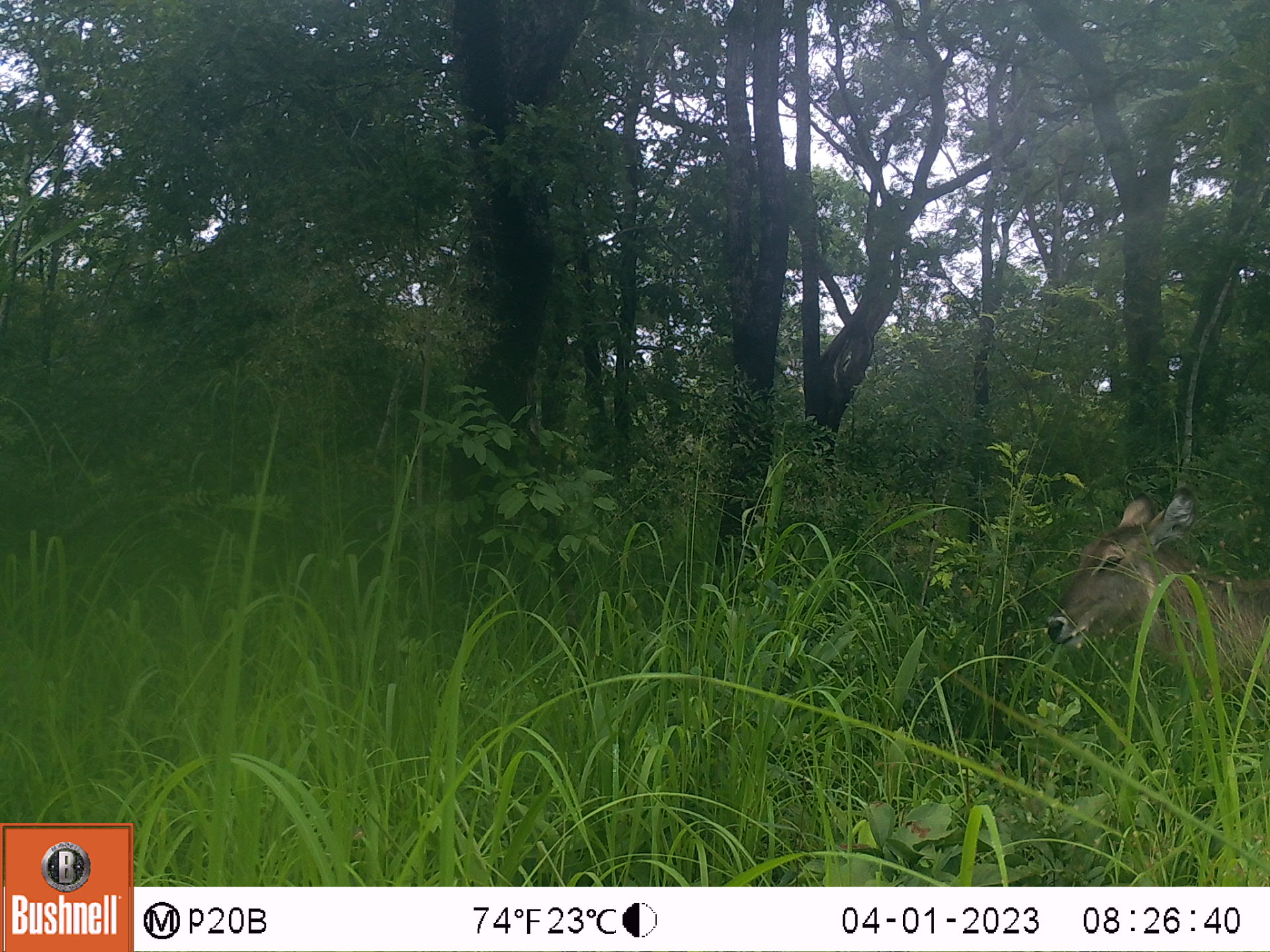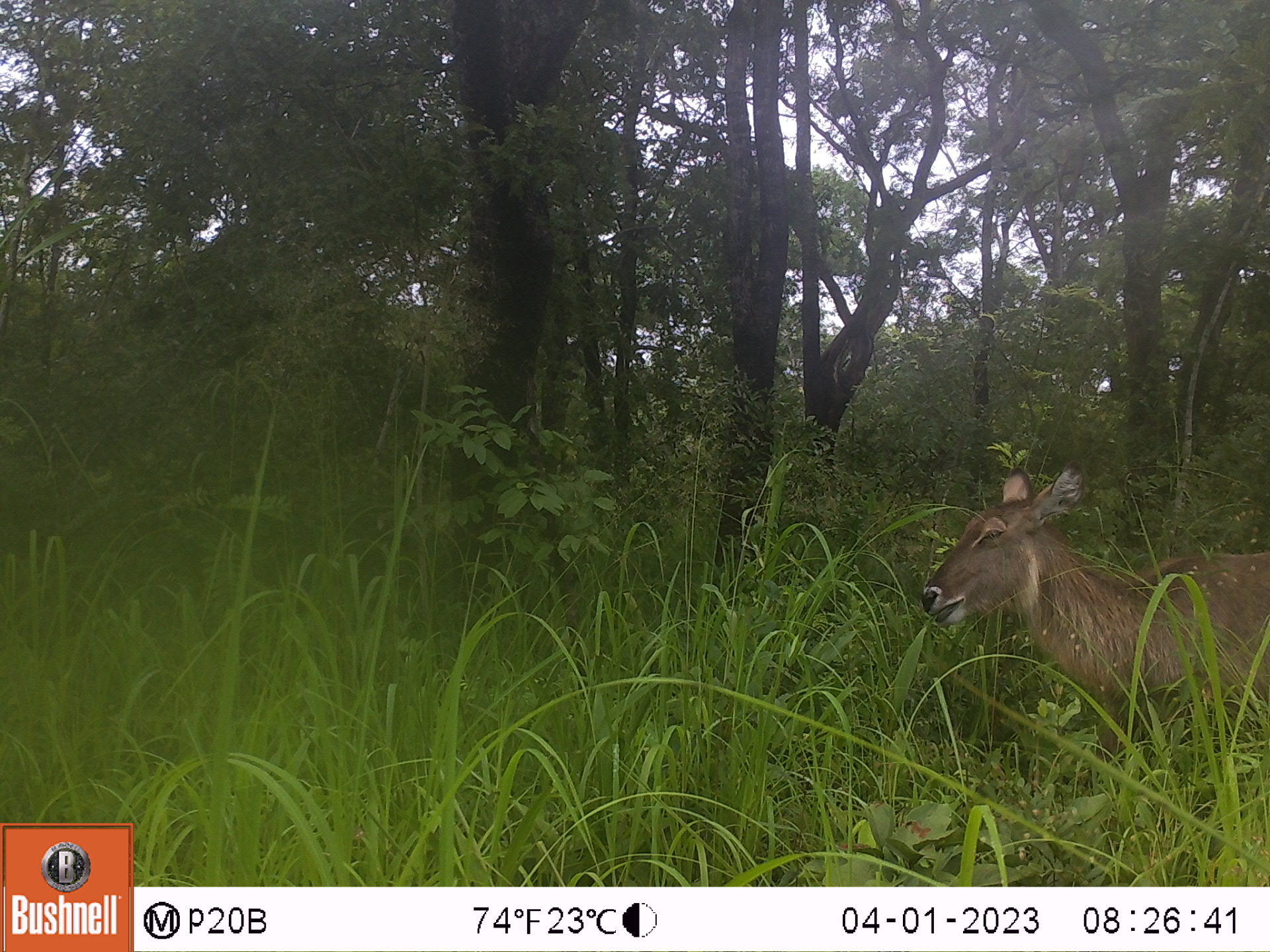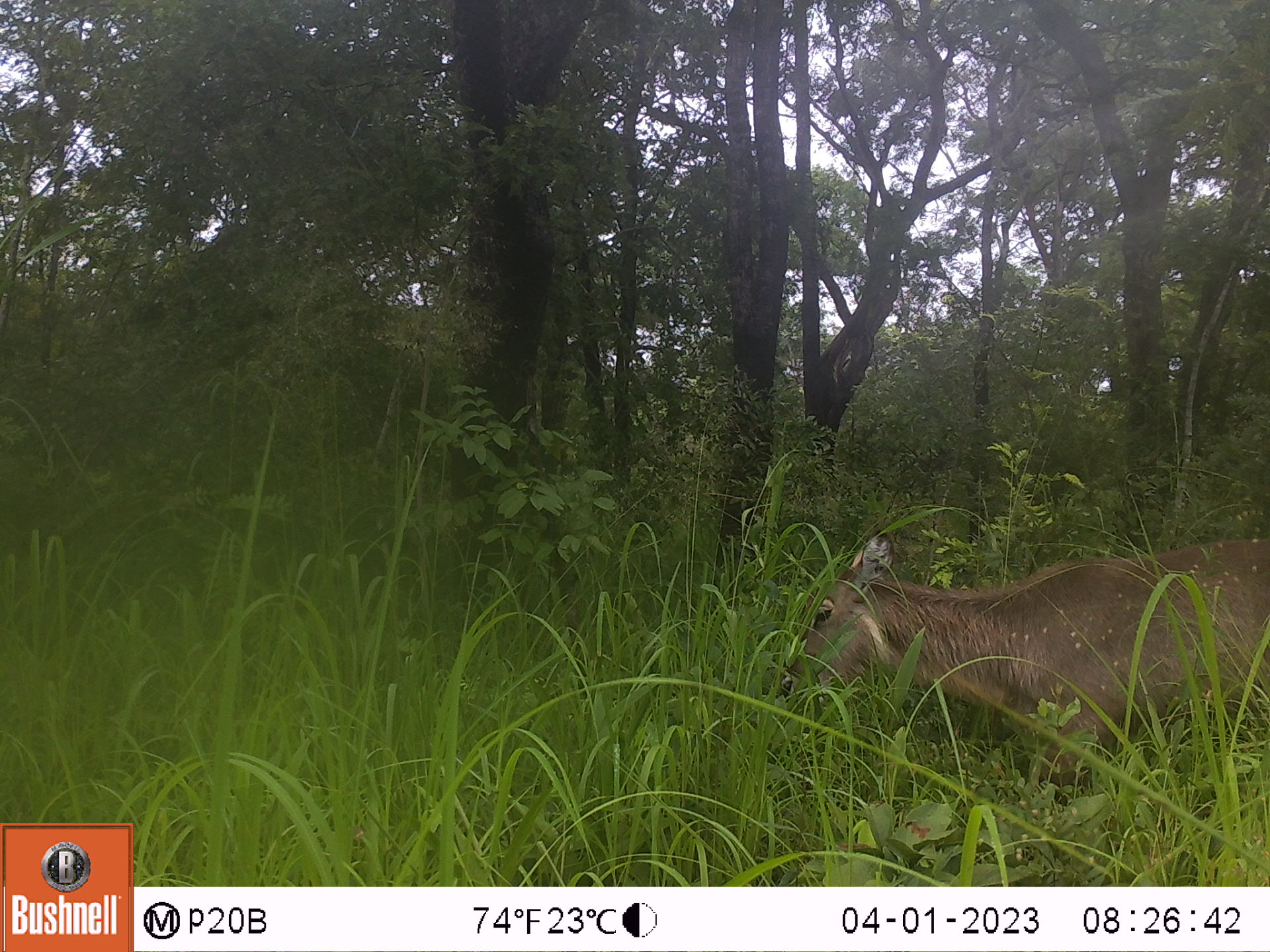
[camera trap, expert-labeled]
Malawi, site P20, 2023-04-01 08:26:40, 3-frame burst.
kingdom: Animalia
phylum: Chordata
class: Mammalia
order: Artiodactyla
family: Bovidae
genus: Kobus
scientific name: Kobus ellipsiprymnus ellipsiprymnus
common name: common waterbuck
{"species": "common waterbuck (Kobus ellipsiprymnus ellipsiprymnus)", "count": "1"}